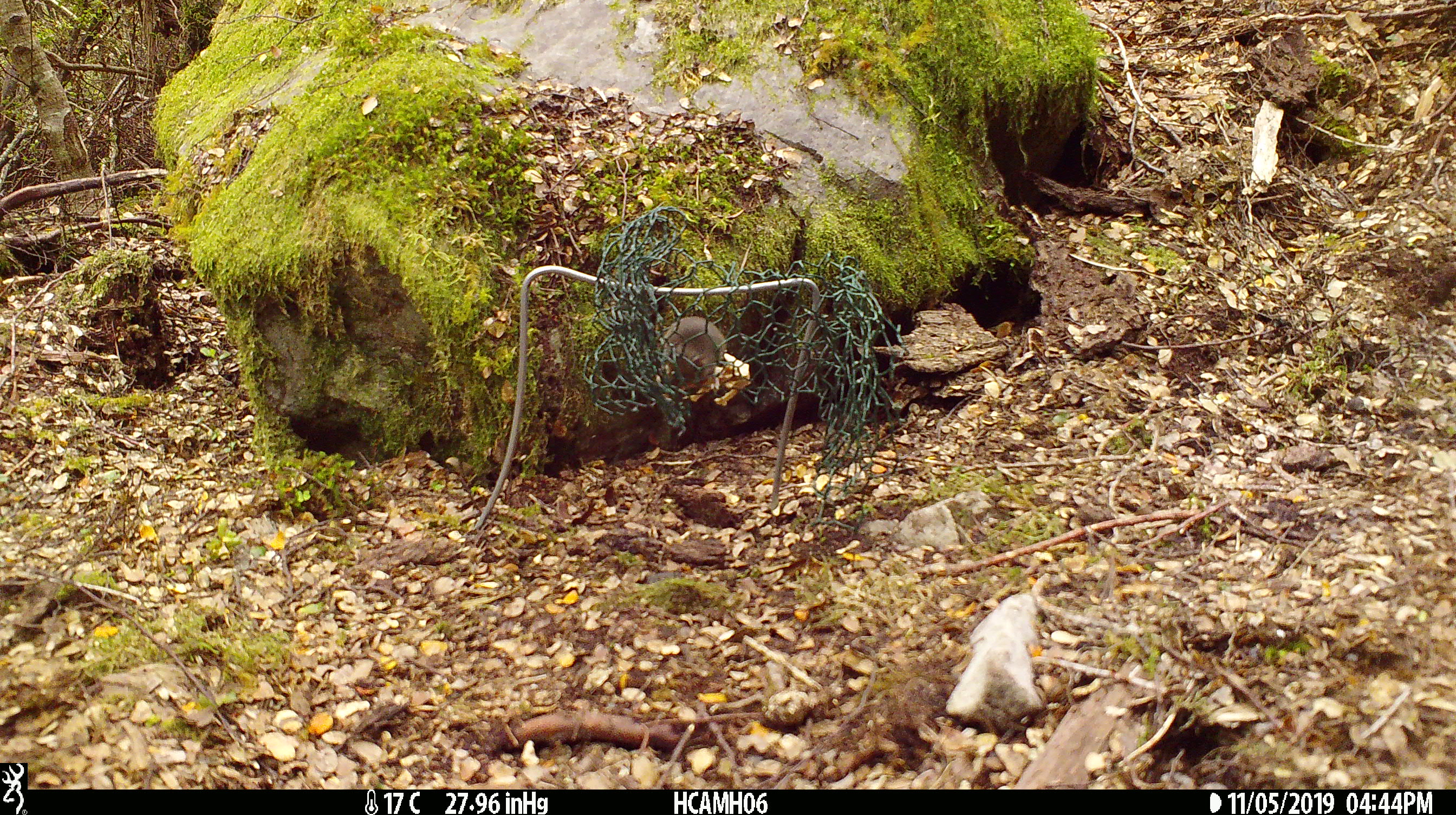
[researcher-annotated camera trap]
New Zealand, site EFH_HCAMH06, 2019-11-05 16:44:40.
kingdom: Animalia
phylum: Chordata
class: Mammalia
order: Rodentia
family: Muridae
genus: Mus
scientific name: Mus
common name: mouse